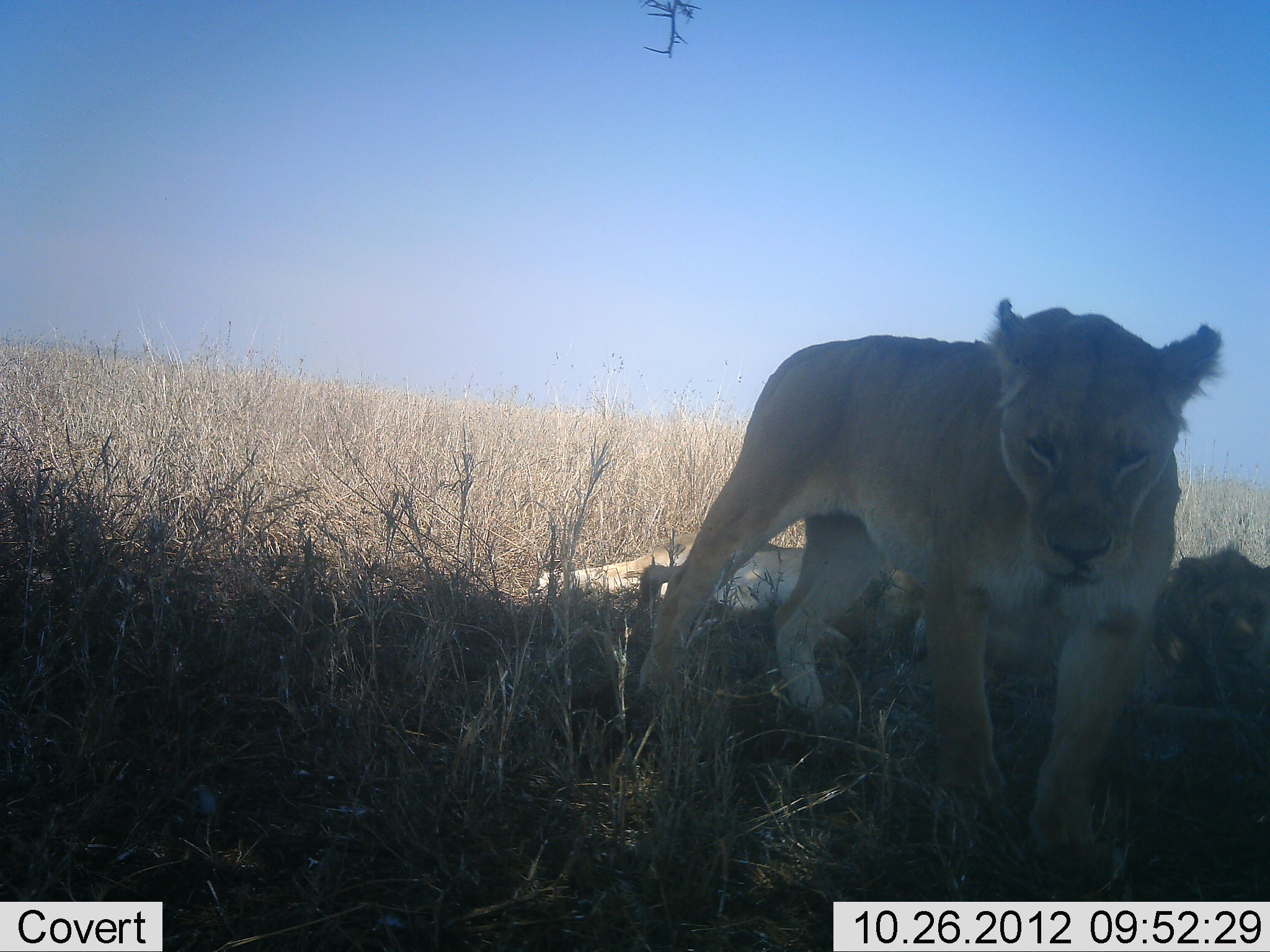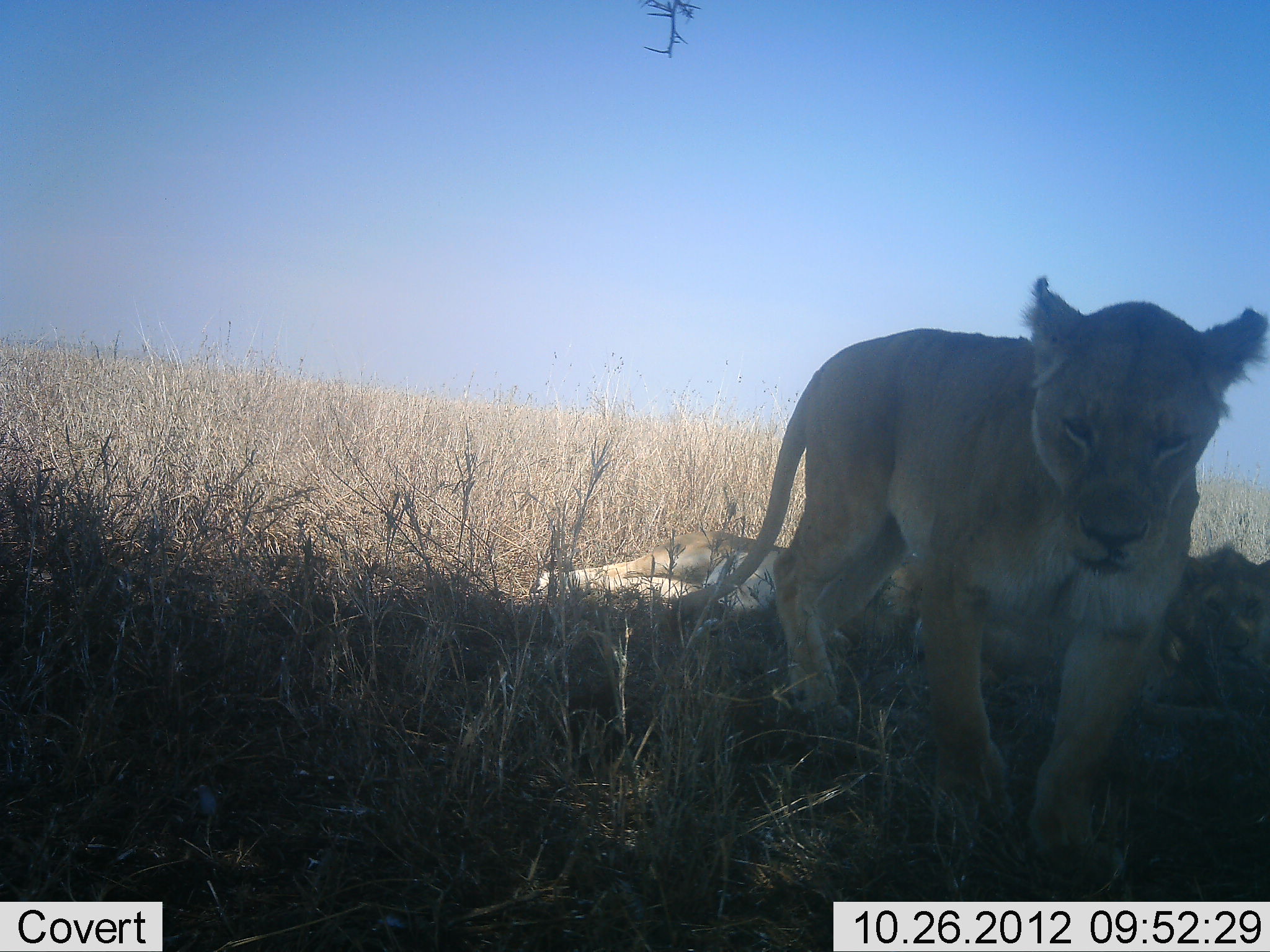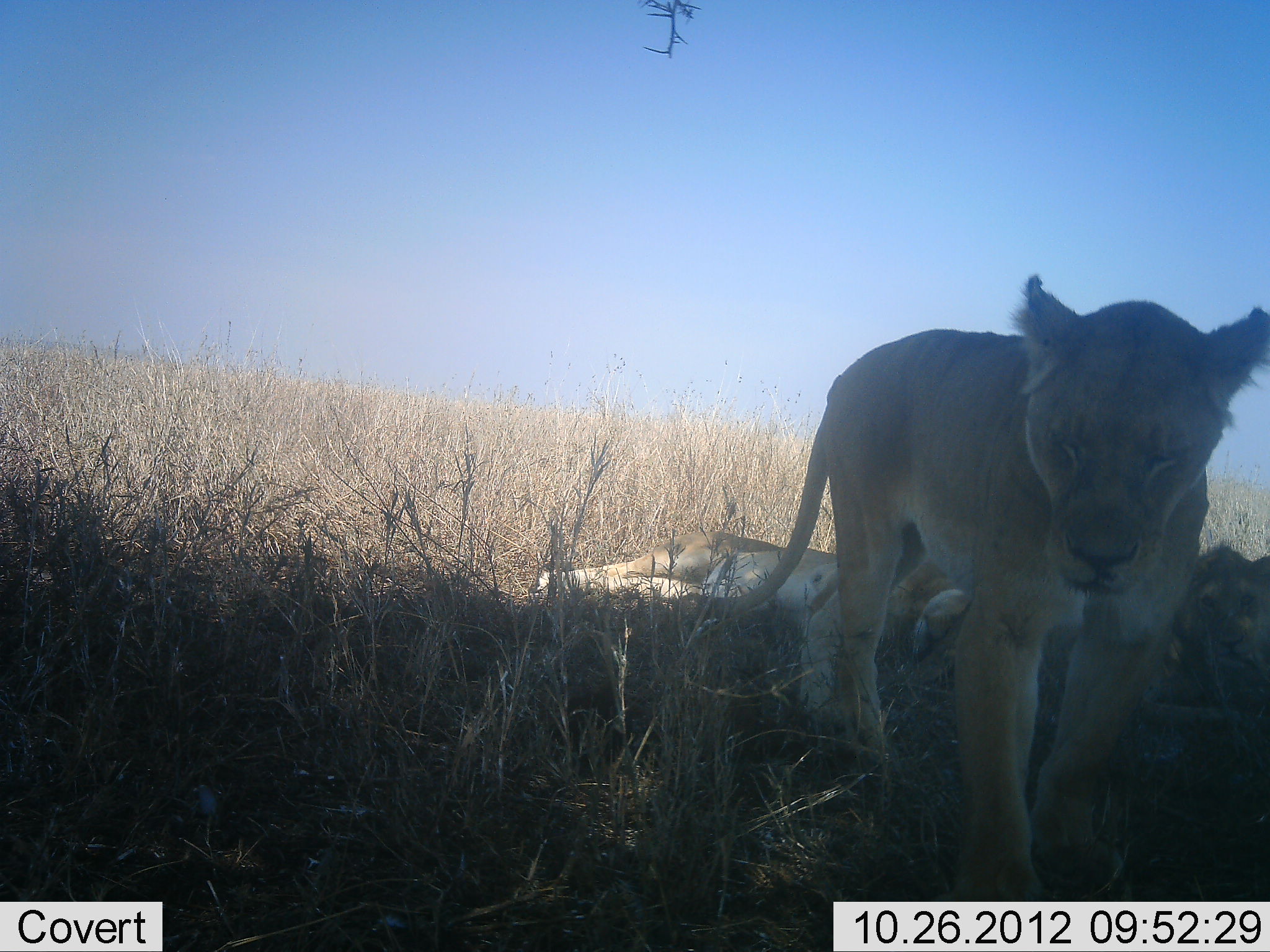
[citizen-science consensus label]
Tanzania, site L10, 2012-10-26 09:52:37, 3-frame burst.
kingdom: Animalia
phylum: Chordata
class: Mammalia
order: Carnivora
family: Felidae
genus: Panthera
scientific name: Panthera leo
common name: lion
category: lionfemale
Lionfemale (lion) (Panthera leo), count 3. Behavior (volunteer vote fractions): standing 46%, resting 92%, moving 46%, interacting 0%. Young present (vote fraction): 8%. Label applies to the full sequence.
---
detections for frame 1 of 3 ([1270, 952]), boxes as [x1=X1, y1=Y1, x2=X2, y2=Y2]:
animal: [x1=637, y1=299, x2=1223, y2=851]; [x1=539, y1=527, x2=1269, y2=727]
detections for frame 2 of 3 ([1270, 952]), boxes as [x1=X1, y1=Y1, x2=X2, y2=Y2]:
animal: [x1=668, y1=275, x2=1268, y2=852]; [x1=539, y1=527, x2=1269, y2=727]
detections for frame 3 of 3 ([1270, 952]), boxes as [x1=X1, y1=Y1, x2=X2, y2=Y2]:
animal: [x1=668, y1=275, x2=1268, y2=897]; [x1=539, y1=527, x2=1269, y2=727]